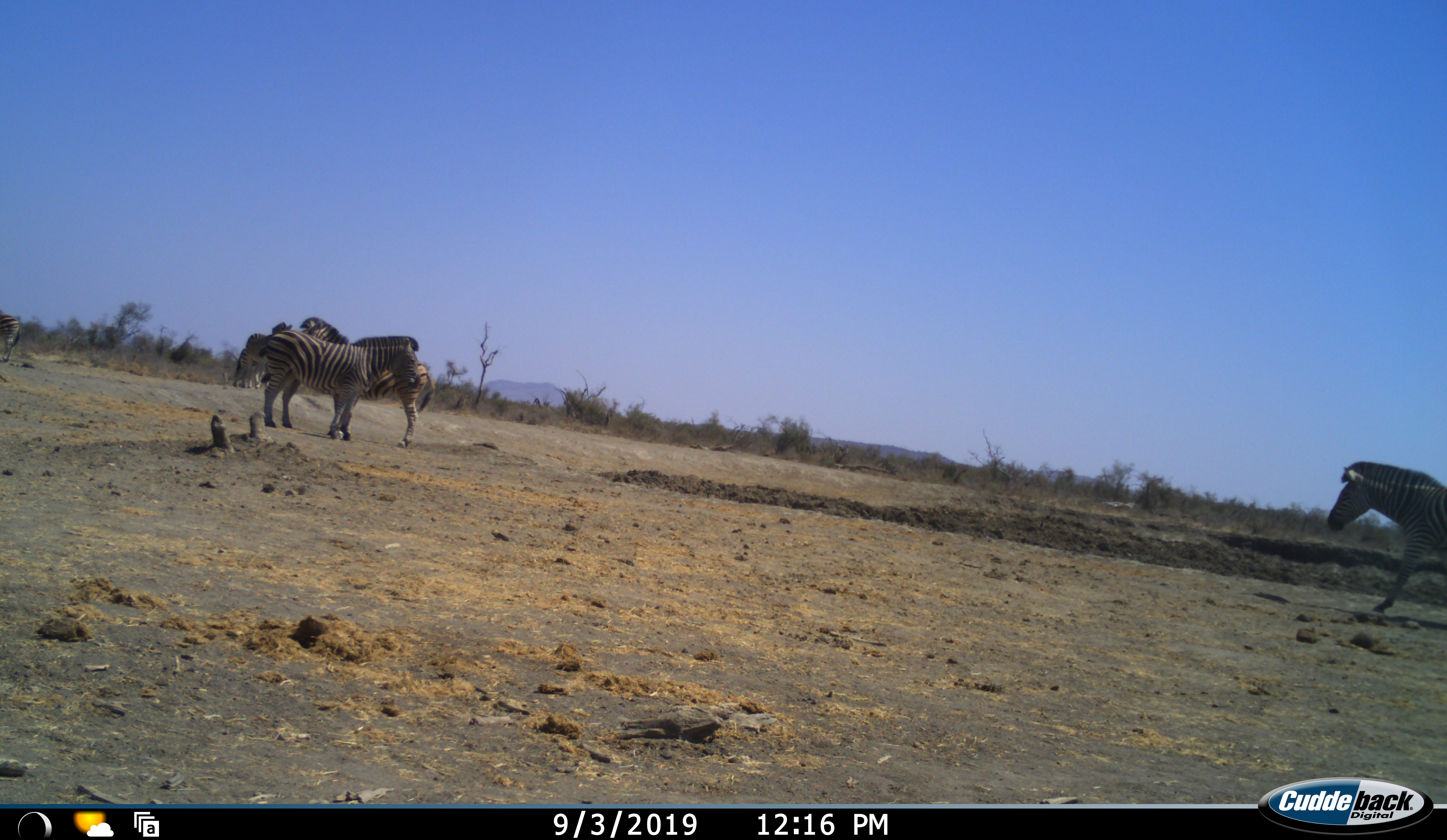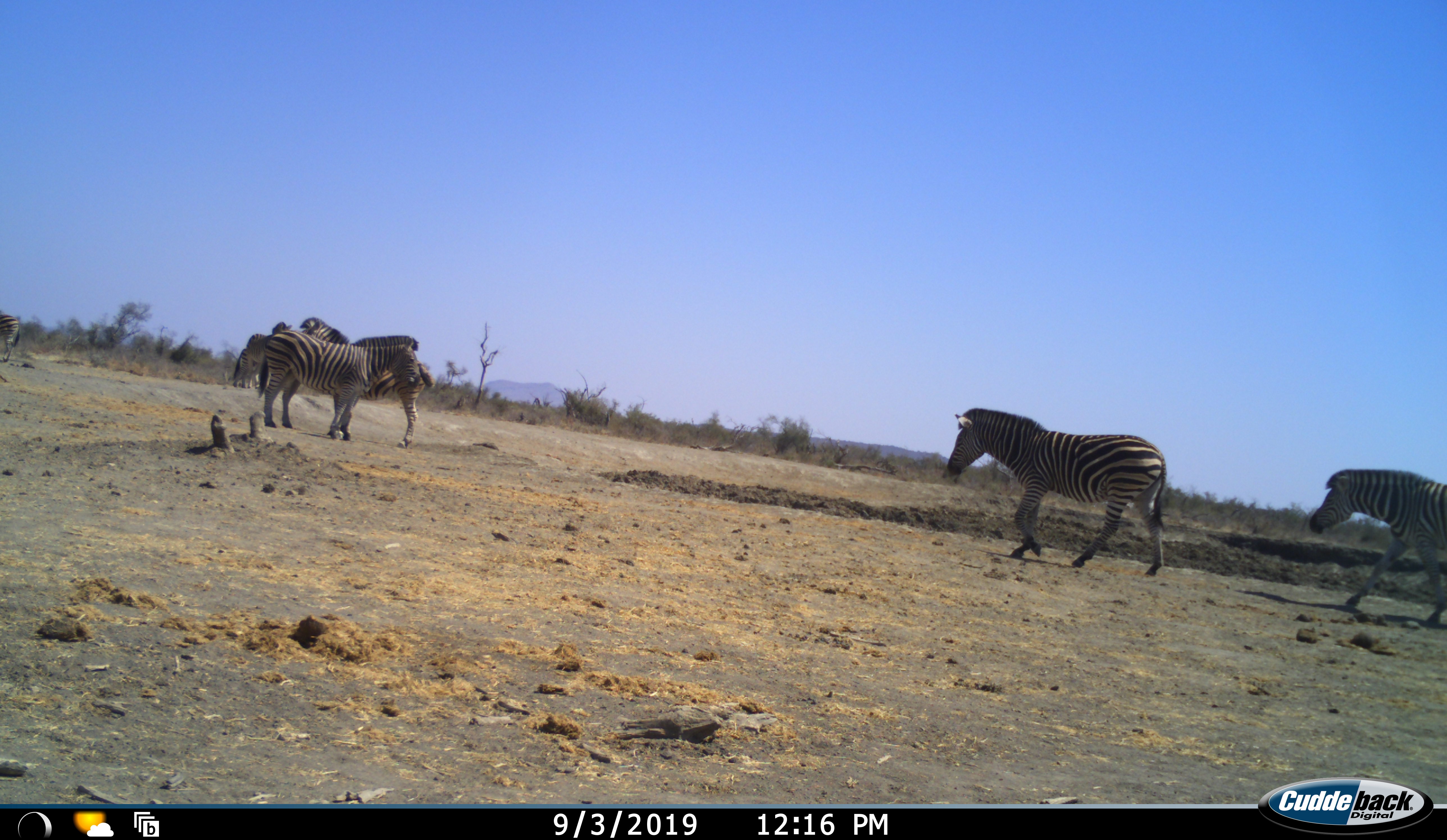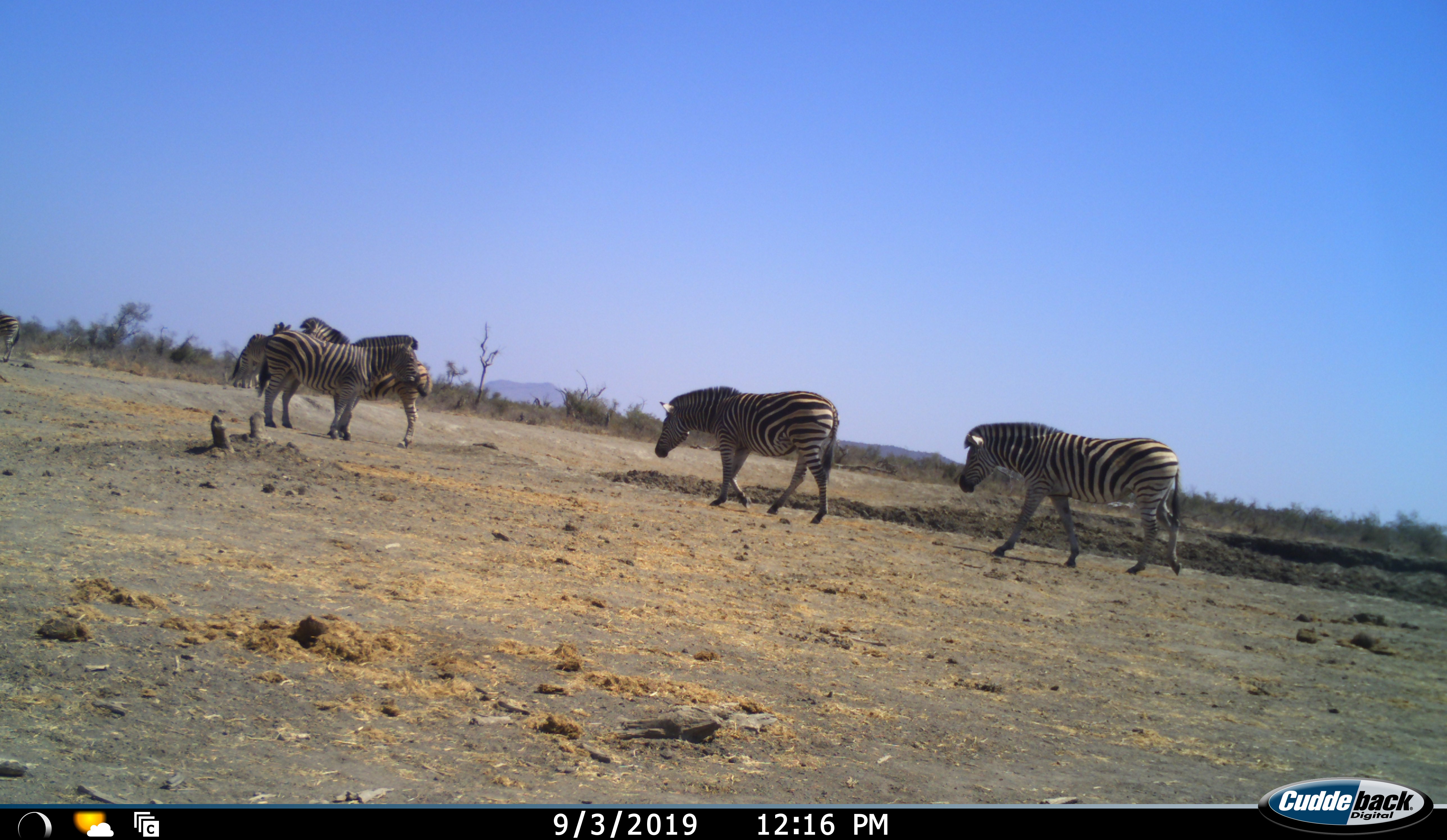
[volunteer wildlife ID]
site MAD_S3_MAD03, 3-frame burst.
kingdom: Animalia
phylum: Chordata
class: Mammalia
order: Perissodactyla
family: Equidae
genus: Equus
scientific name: Equus quagga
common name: plains zebra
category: zebraplains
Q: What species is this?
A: Zebraplains (plains zebra) (Equus quagga).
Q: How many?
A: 5.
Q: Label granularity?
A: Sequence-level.